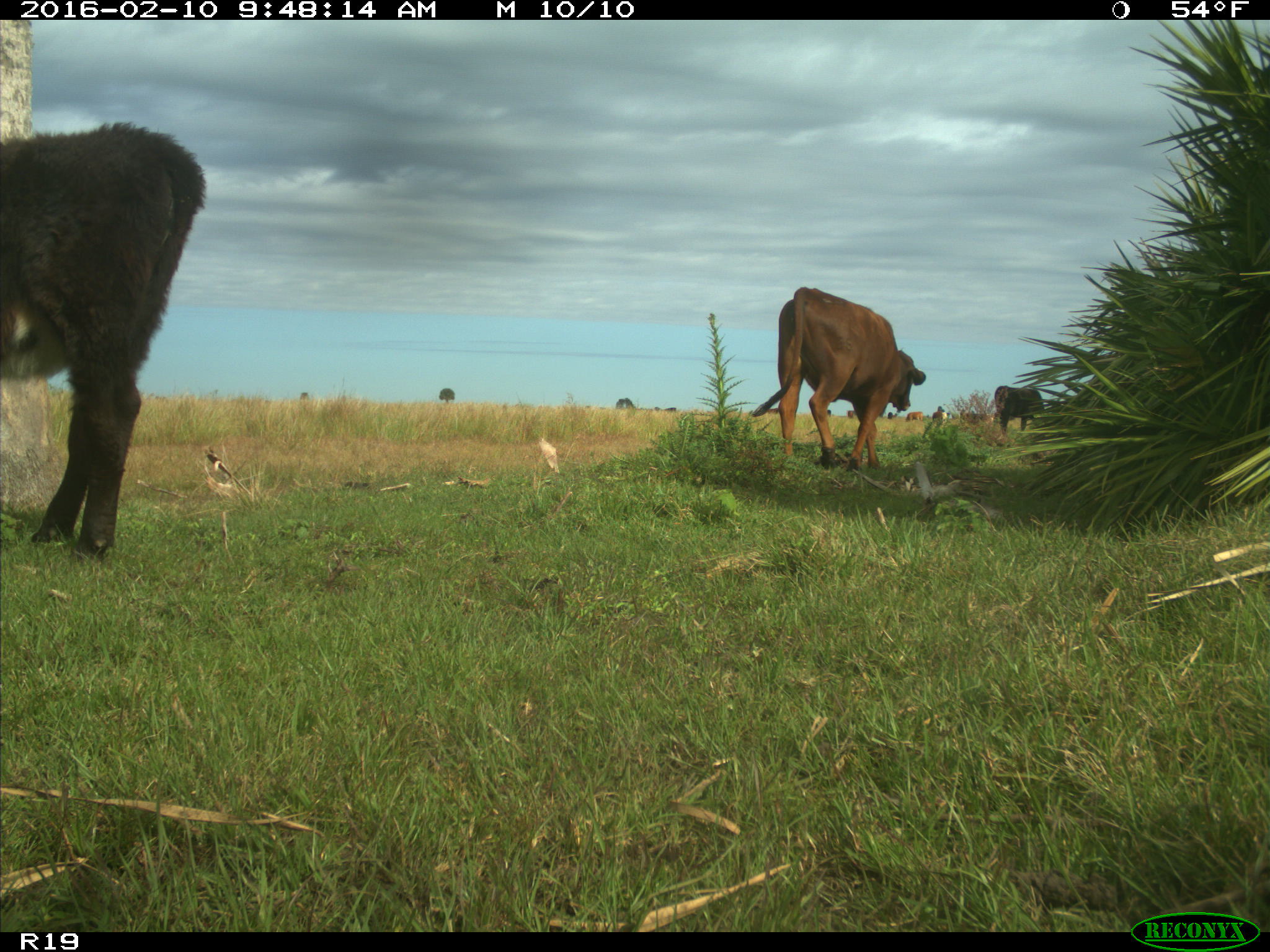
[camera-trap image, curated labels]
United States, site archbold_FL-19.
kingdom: Animalia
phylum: Chordata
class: Mammalia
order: Artiodactyla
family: Bovidae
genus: Bos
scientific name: Bos taurus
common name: domestic cow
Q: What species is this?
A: Bos taurus (domestic cow).